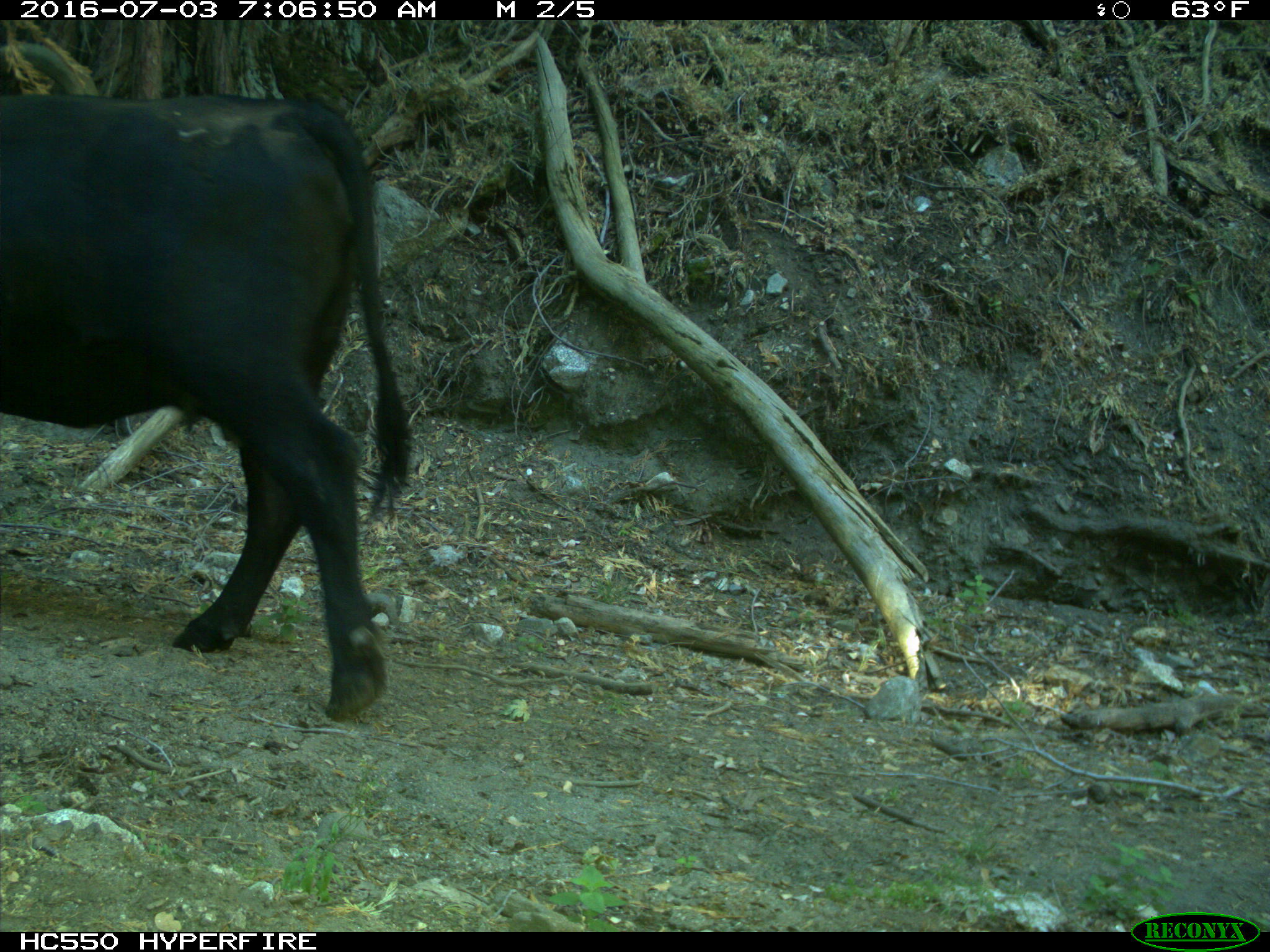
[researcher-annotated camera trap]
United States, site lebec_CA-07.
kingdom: Animalia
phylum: Chordata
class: Mammalia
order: Artiodactyla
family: Bovidae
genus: Bos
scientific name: Bos taurus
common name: domestic cow